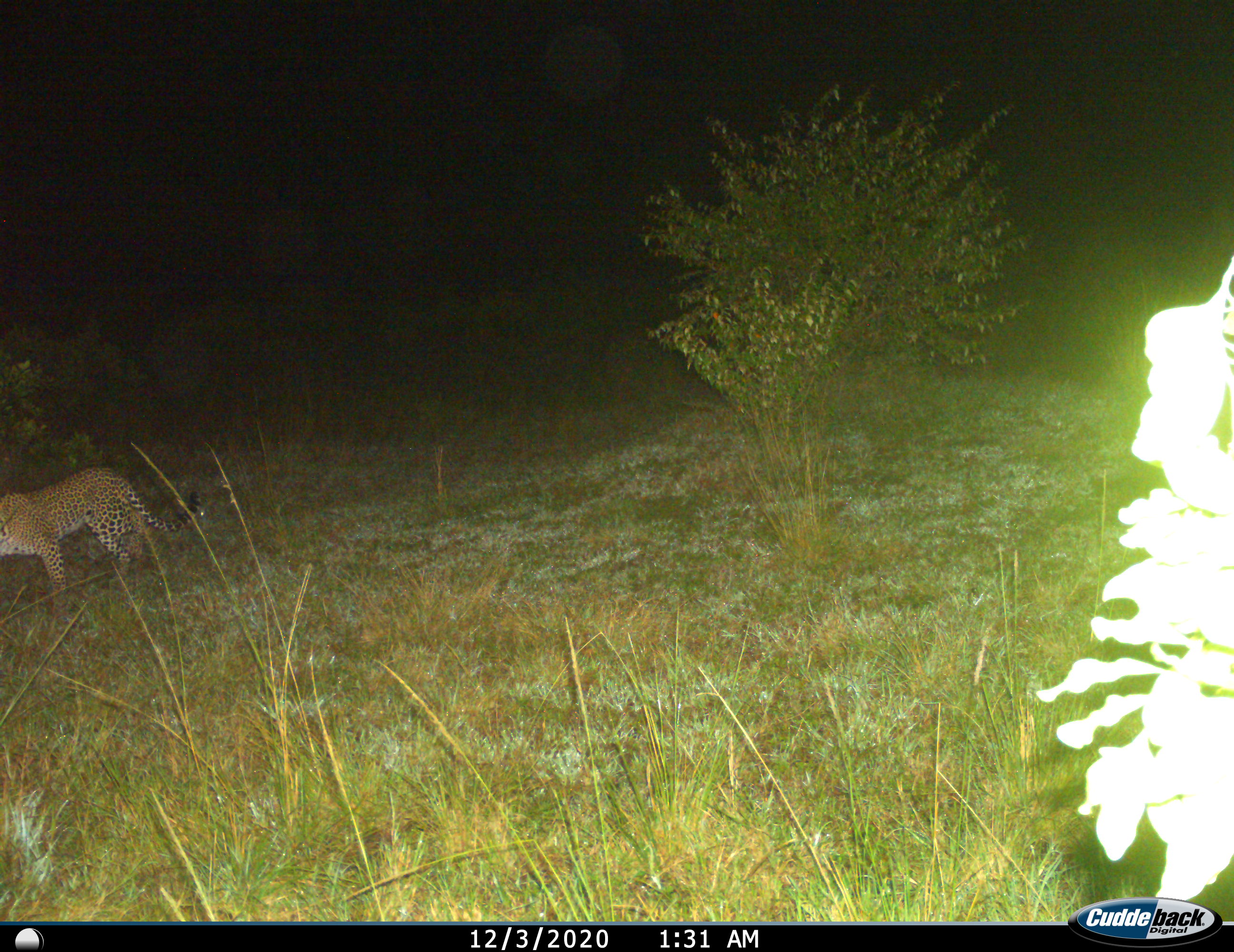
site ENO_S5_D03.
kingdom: Animalia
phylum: Chordata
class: Mammalia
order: Carnivora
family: Felidae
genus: Panthera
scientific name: Panthera pardus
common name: leopard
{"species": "leopard (Panthera pardus)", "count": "1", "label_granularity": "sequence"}